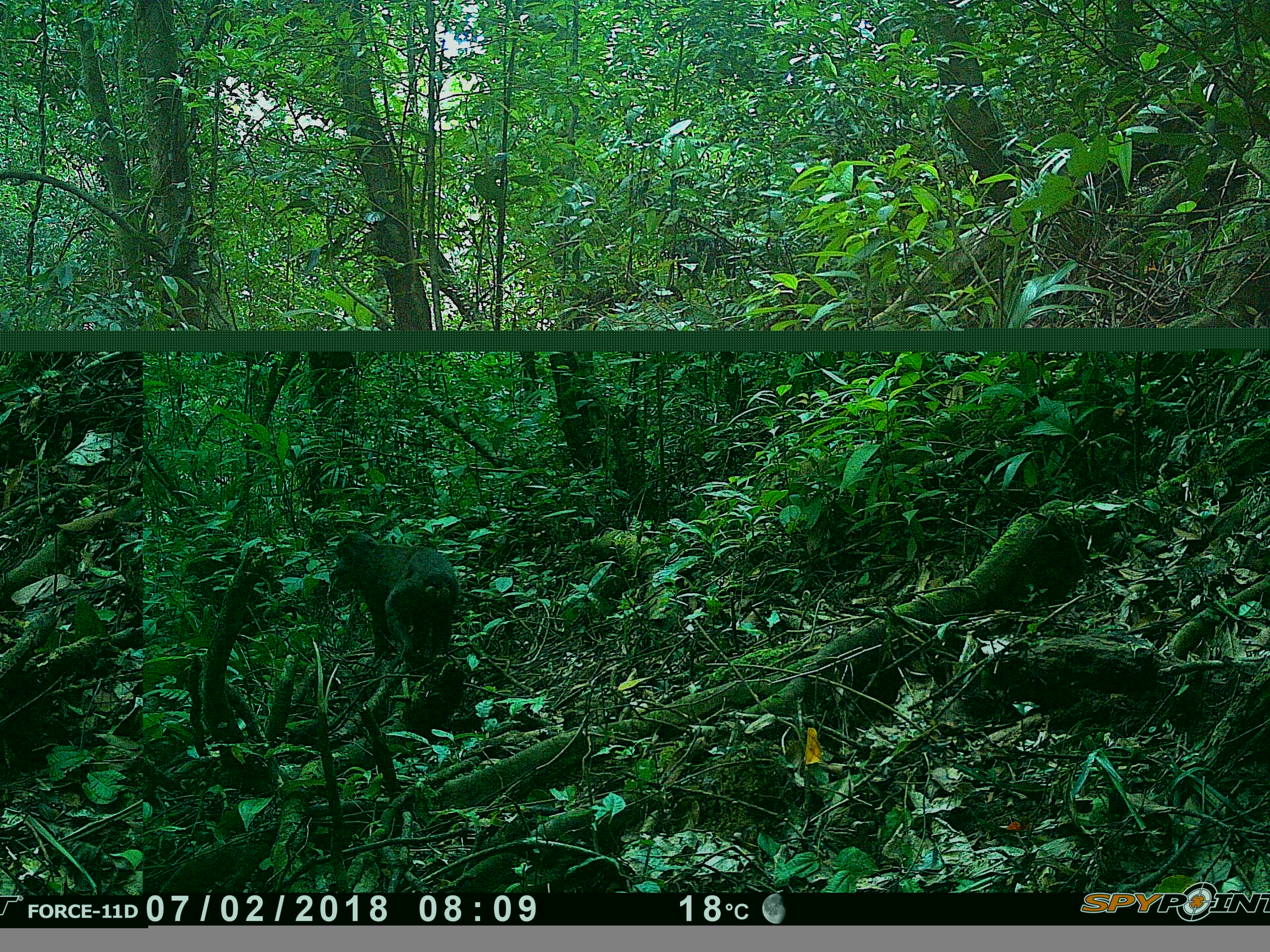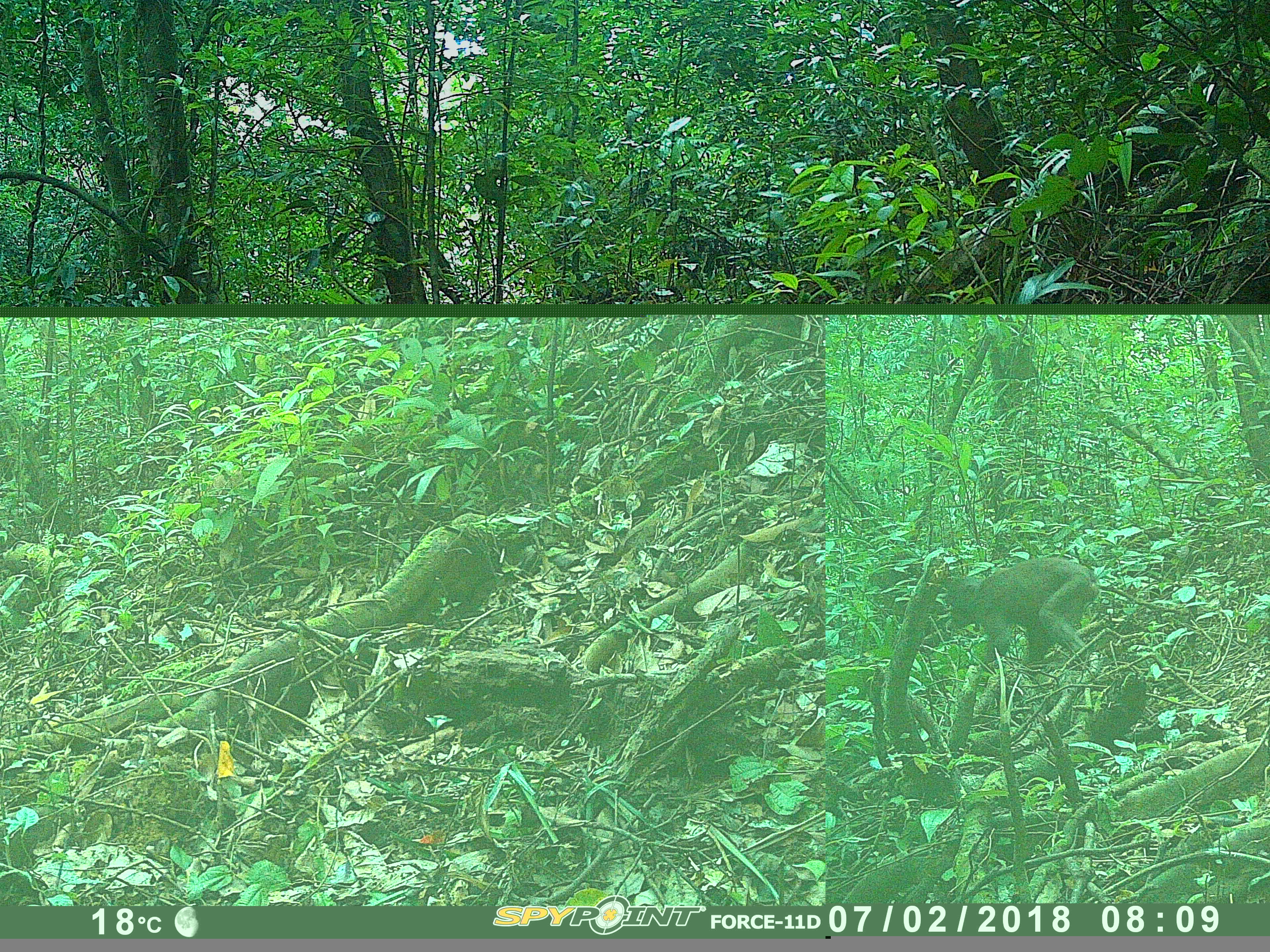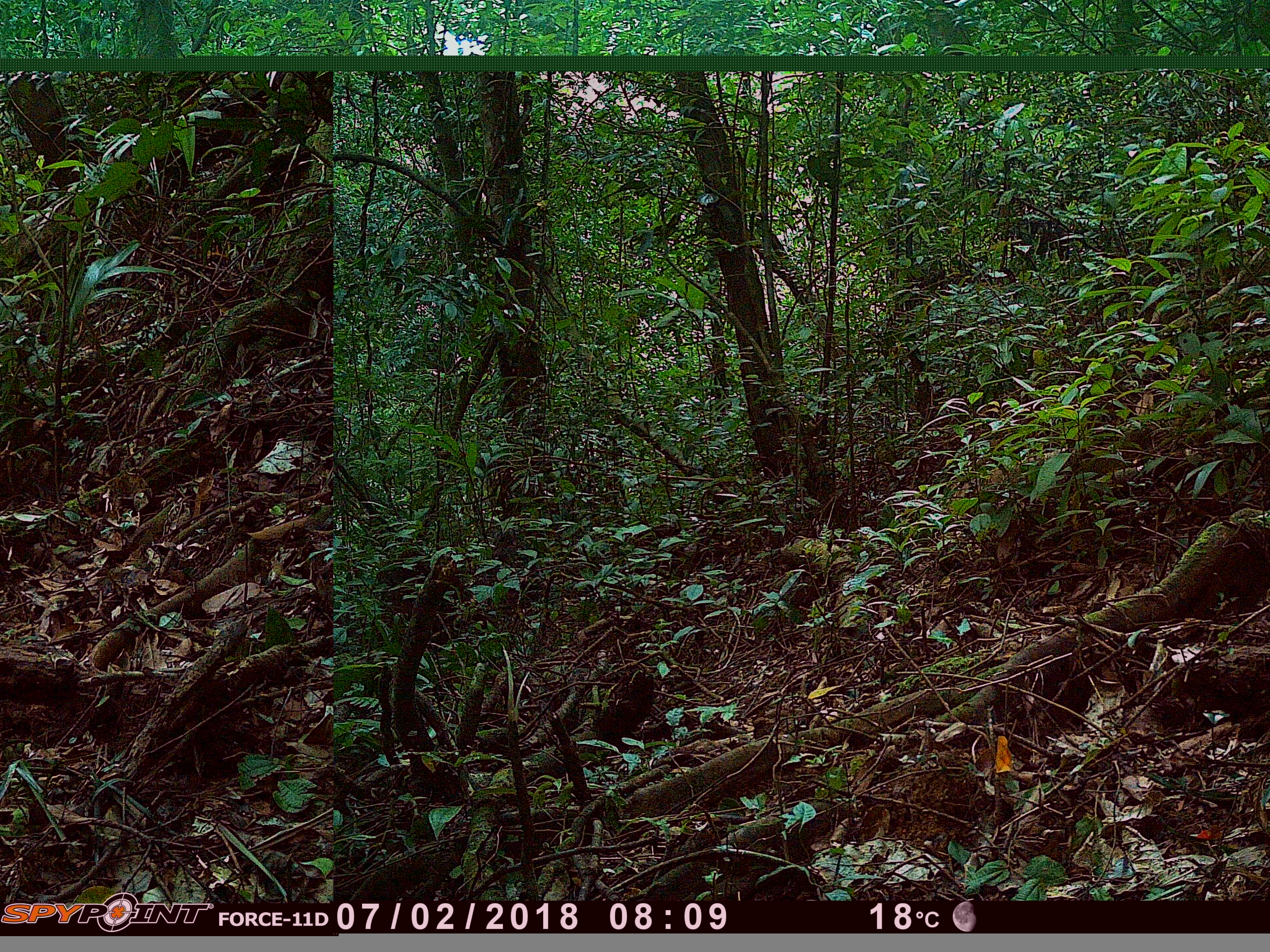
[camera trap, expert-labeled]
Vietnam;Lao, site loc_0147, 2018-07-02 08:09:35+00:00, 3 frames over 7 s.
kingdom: Animalia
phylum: Chordata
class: Mammalia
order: Primates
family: Cercopithecidae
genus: Macaca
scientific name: Macaca arctoides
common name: stump-tailed macaque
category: stump tailed macaque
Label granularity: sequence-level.